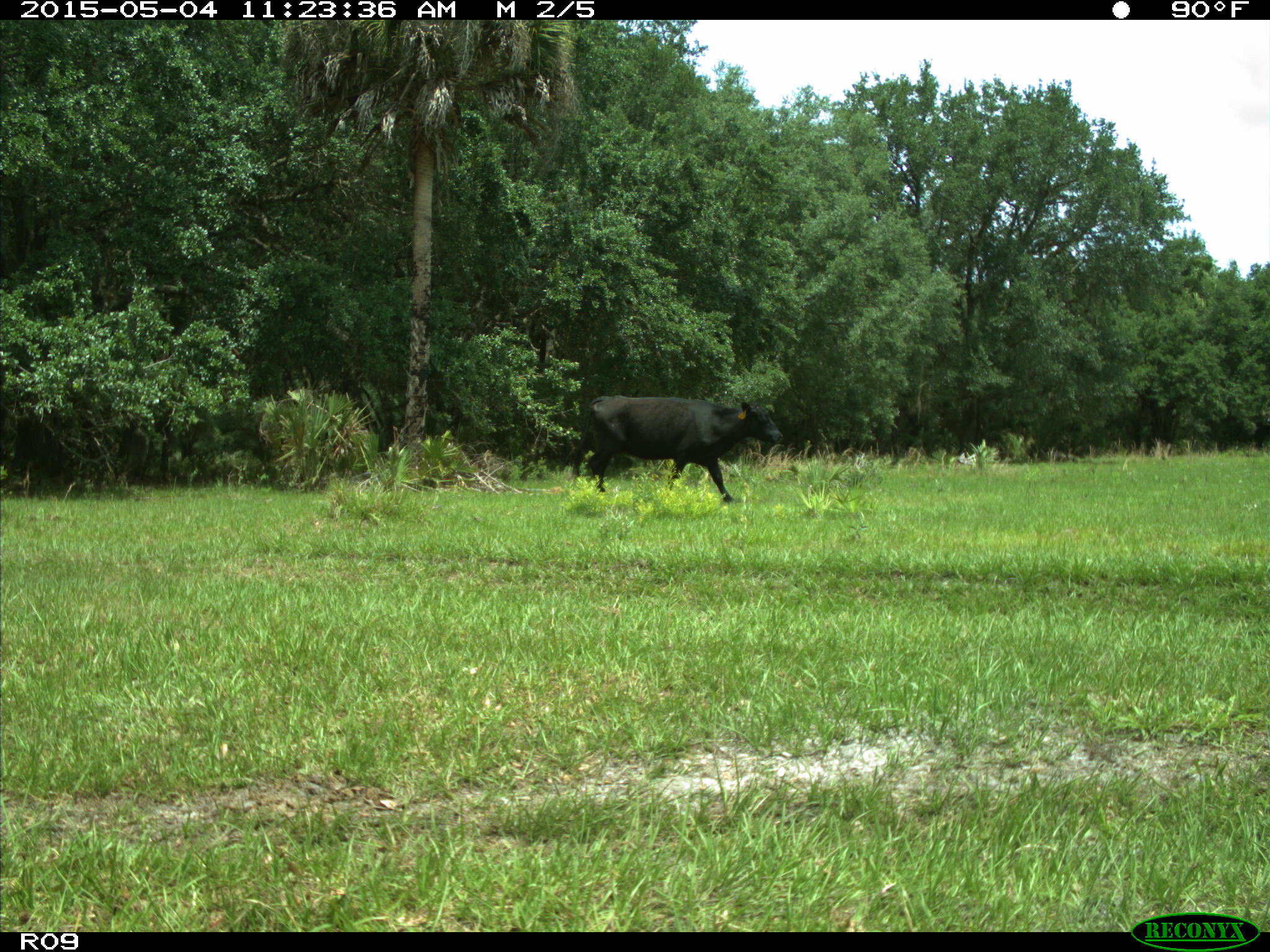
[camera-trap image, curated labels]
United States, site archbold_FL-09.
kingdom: Animalia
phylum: Chordata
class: Mammalia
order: Artiodactyla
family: Bovidae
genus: Bos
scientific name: Bos taurus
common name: domestic cow